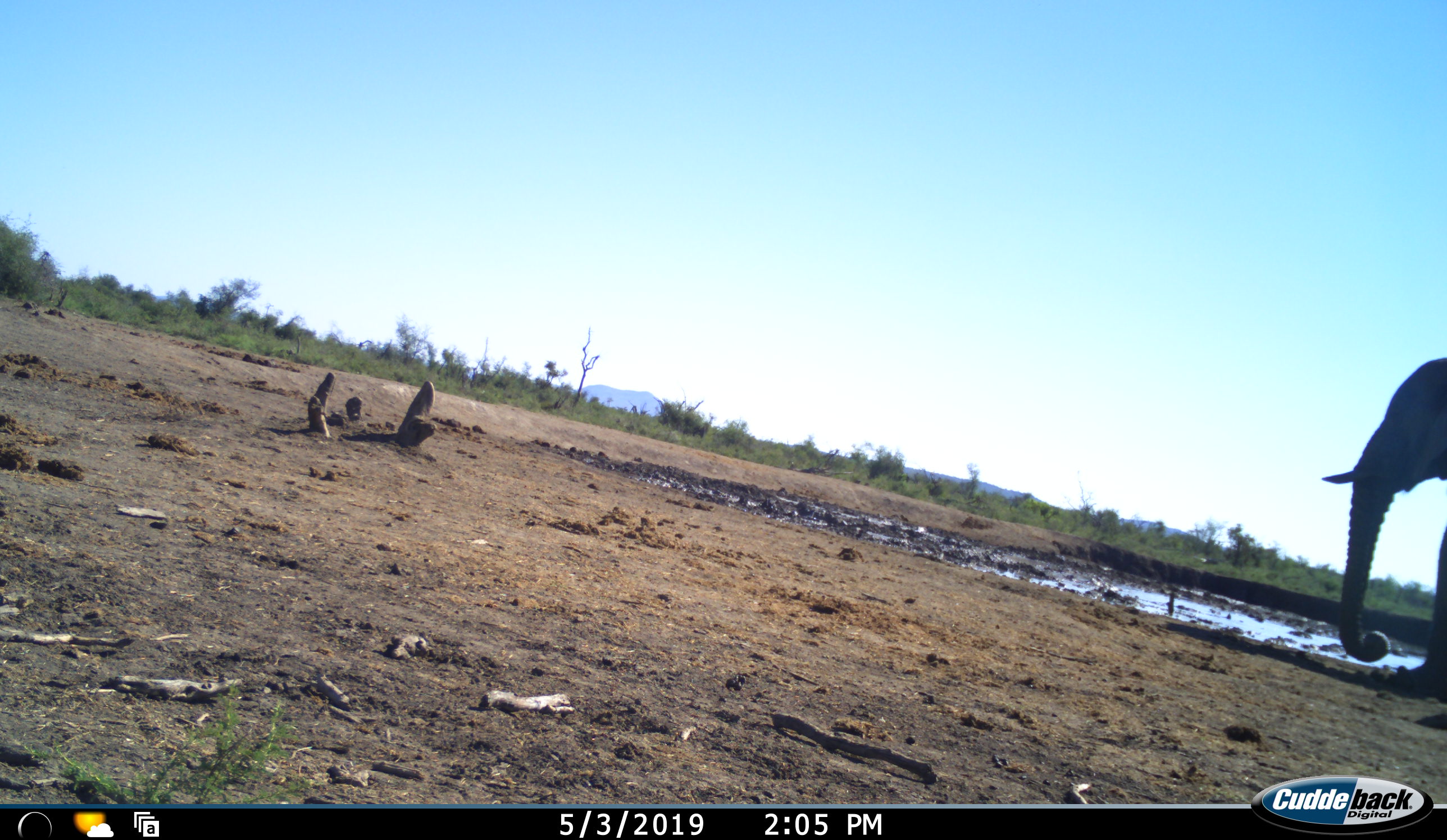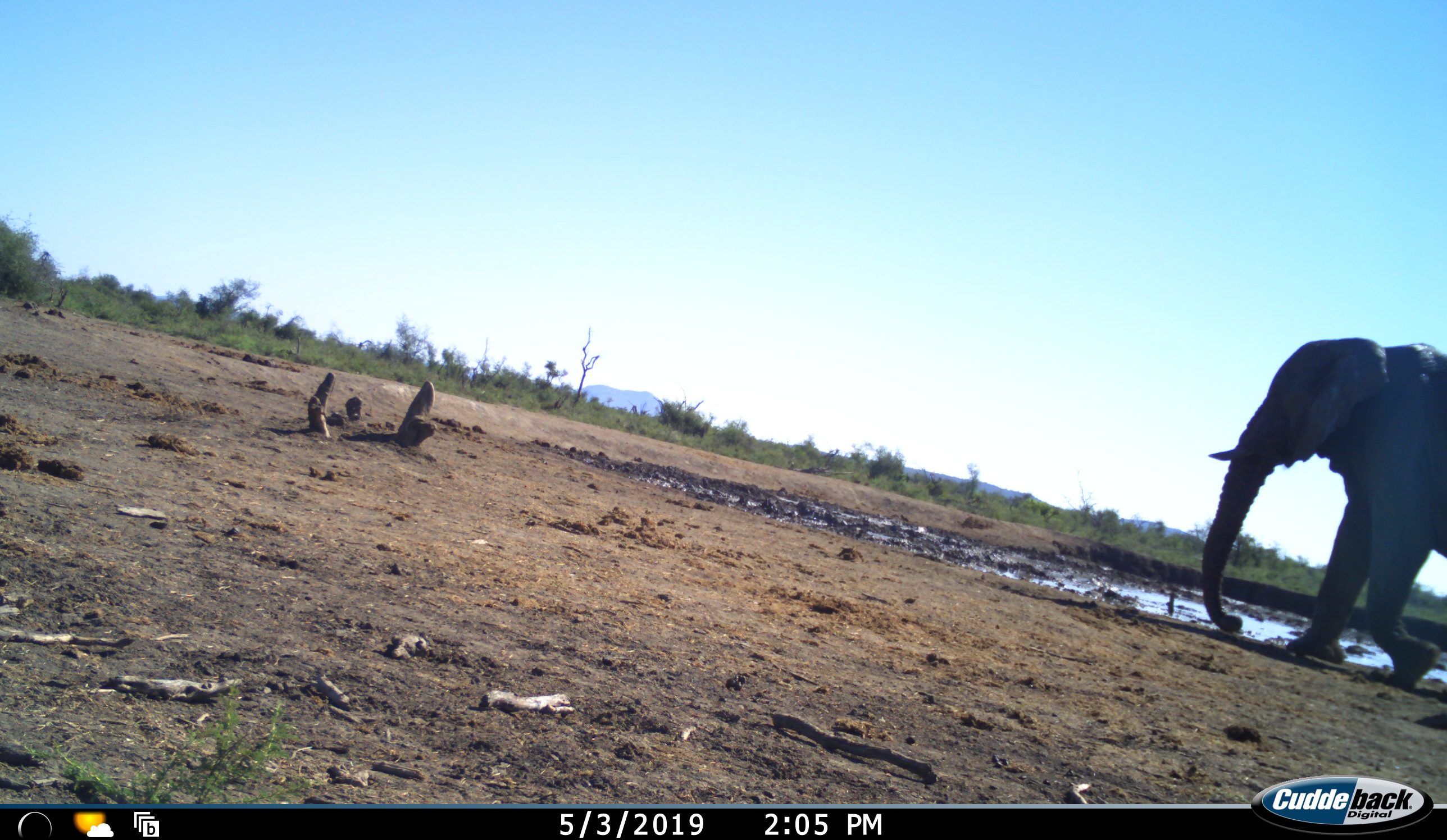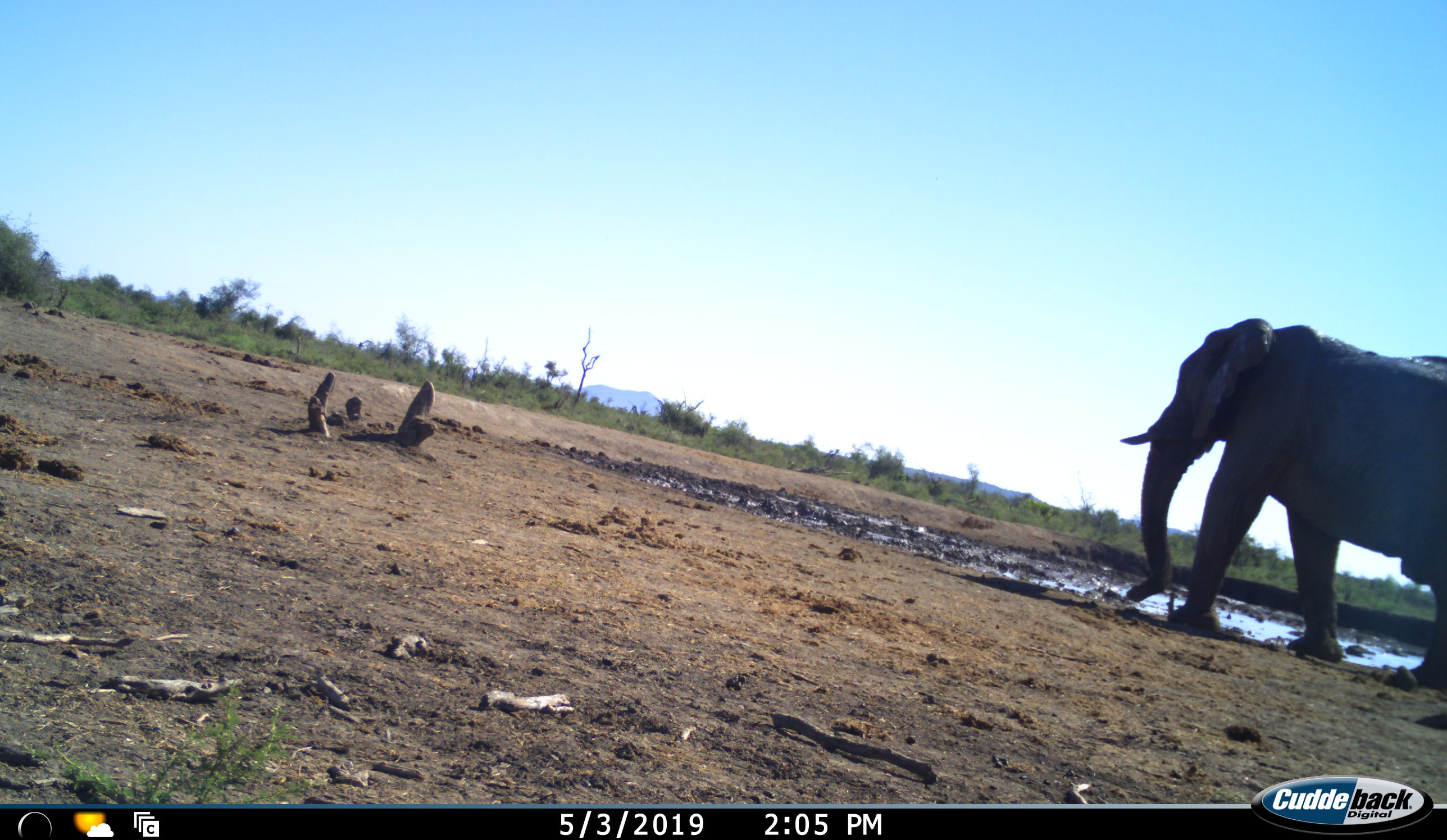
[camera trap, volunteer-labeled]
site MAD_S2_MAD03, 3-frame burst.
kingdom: Animalia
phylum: Chordata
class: Mammalia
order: Proboscidea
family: Elephantidae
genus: Loxodonta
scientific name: Loxodonta africana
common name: african bush elephant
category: elephant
Elephant (african bush elephant) (Loxodonta africana), count 1. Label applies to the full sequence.